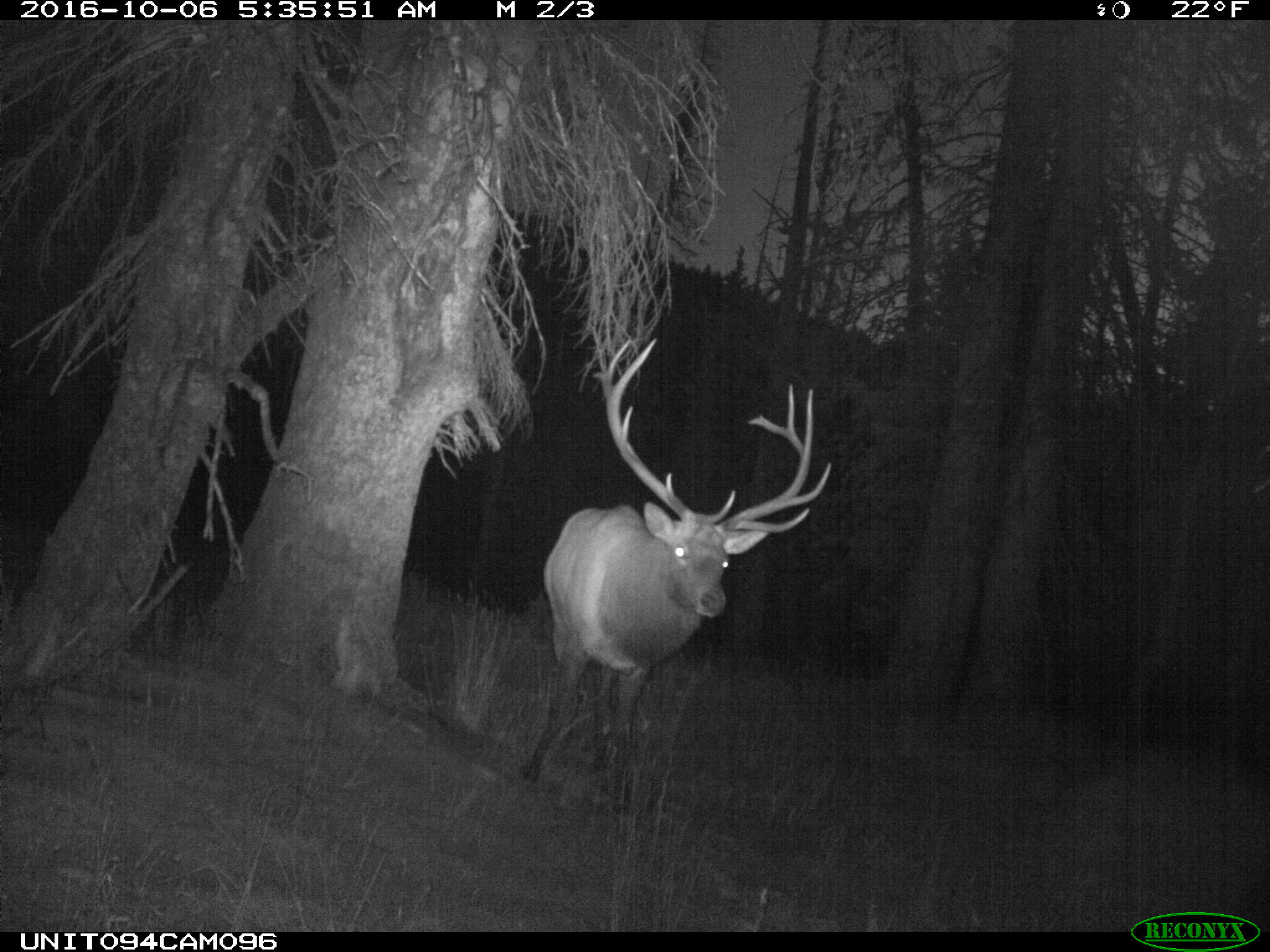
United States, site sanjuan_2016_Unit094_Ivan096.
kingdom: Animalia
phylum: Chordata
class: Mammalia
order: Artiodactyla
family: Cervidae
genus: Cervus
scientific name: Cervus elaphus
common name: red deer